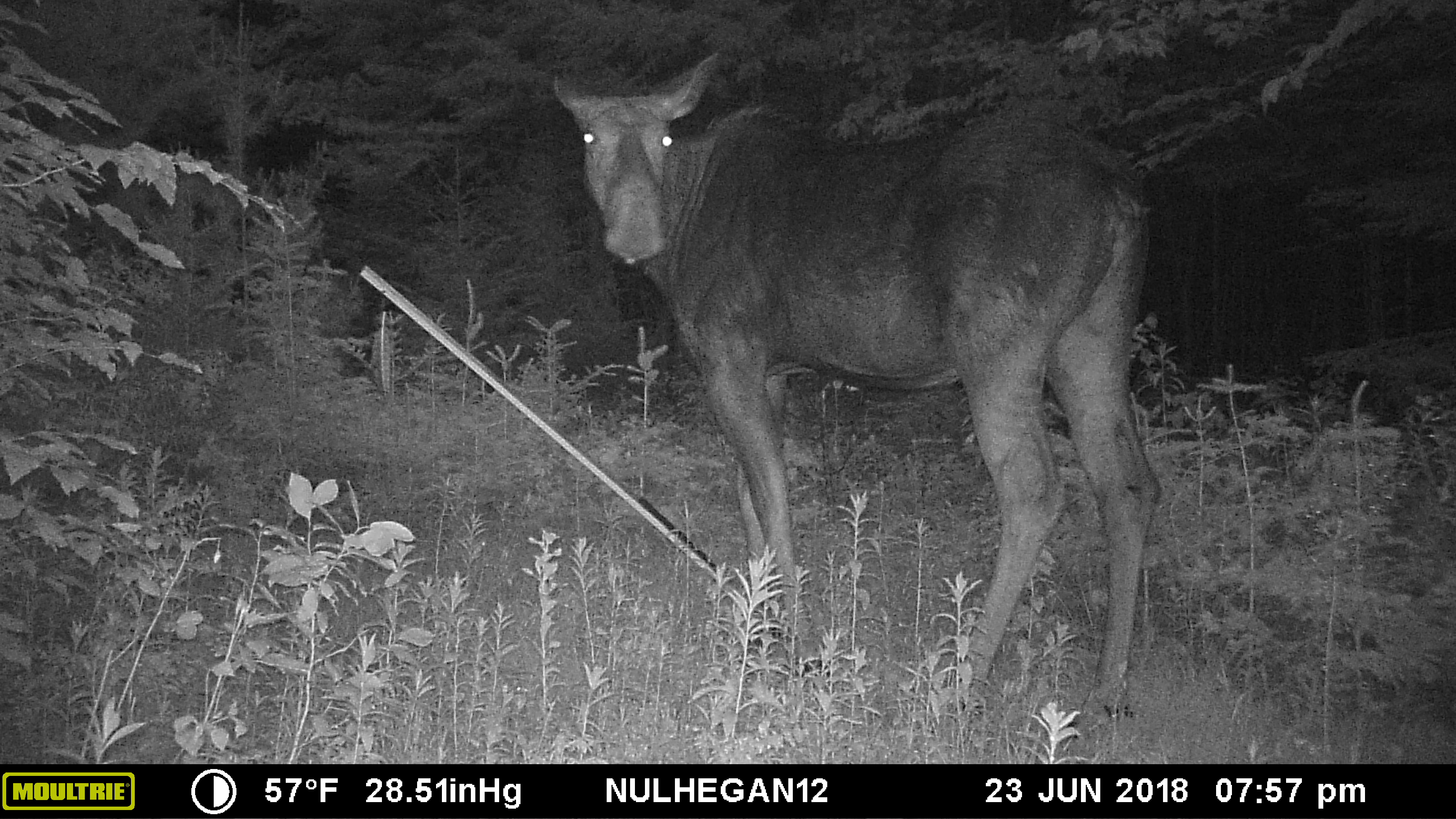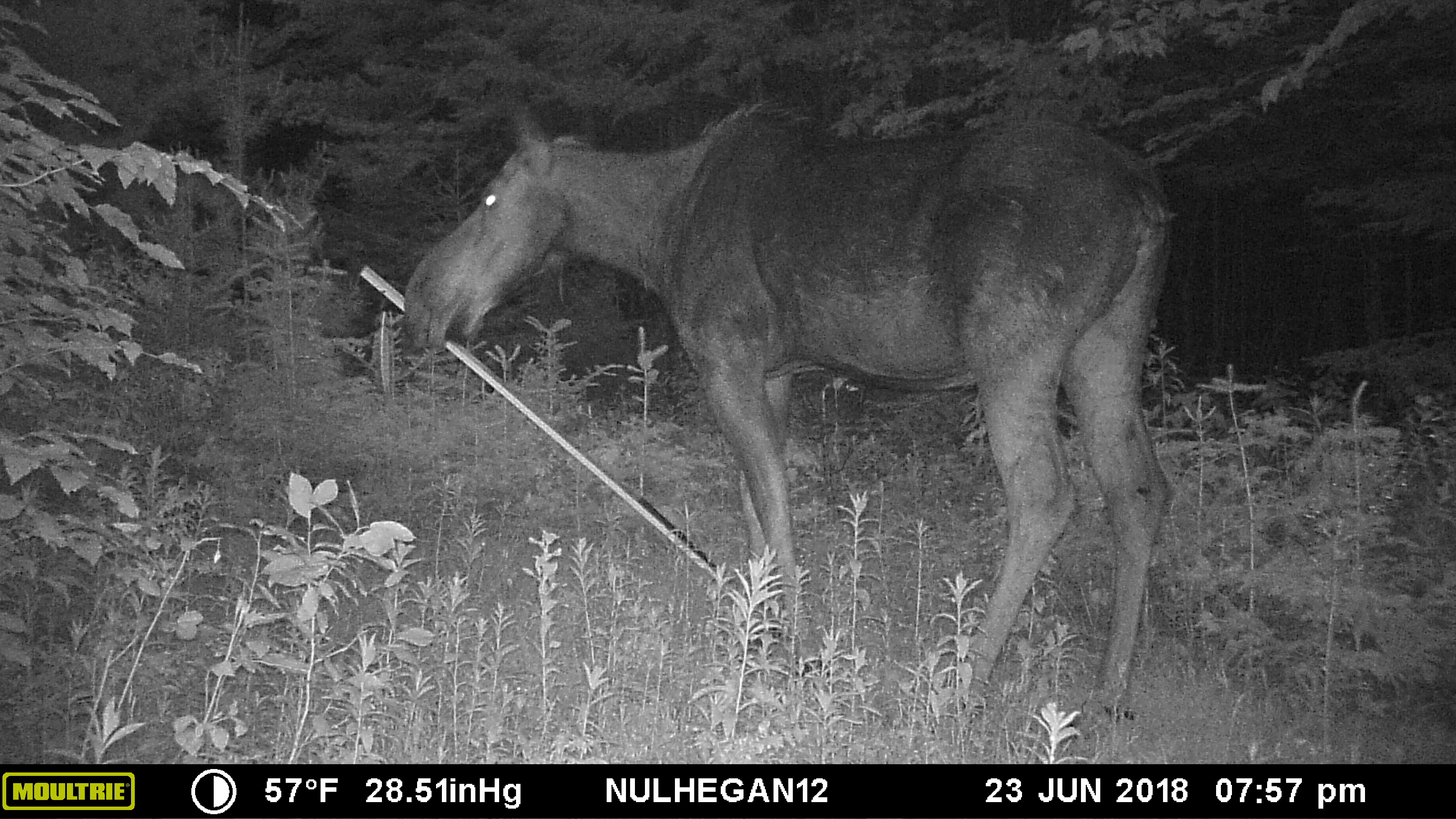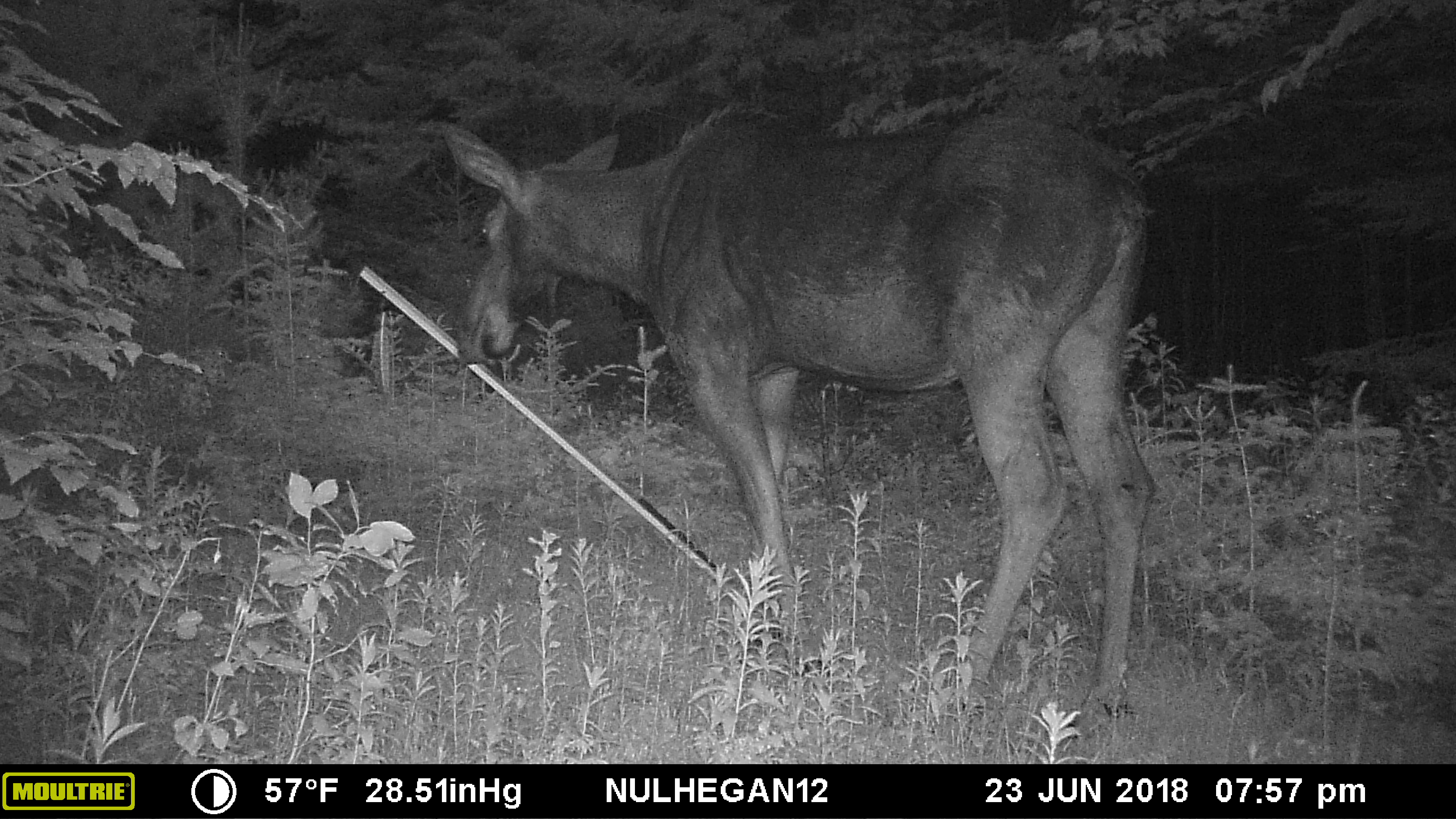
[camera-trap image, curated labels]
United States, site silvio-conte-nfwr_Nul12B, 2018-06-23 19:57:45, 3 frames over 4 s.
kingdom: Animalia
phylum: Chordata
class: Mammalia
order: Artiodactyla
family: Cervidae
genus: Alces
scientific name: Alces alces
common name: moose